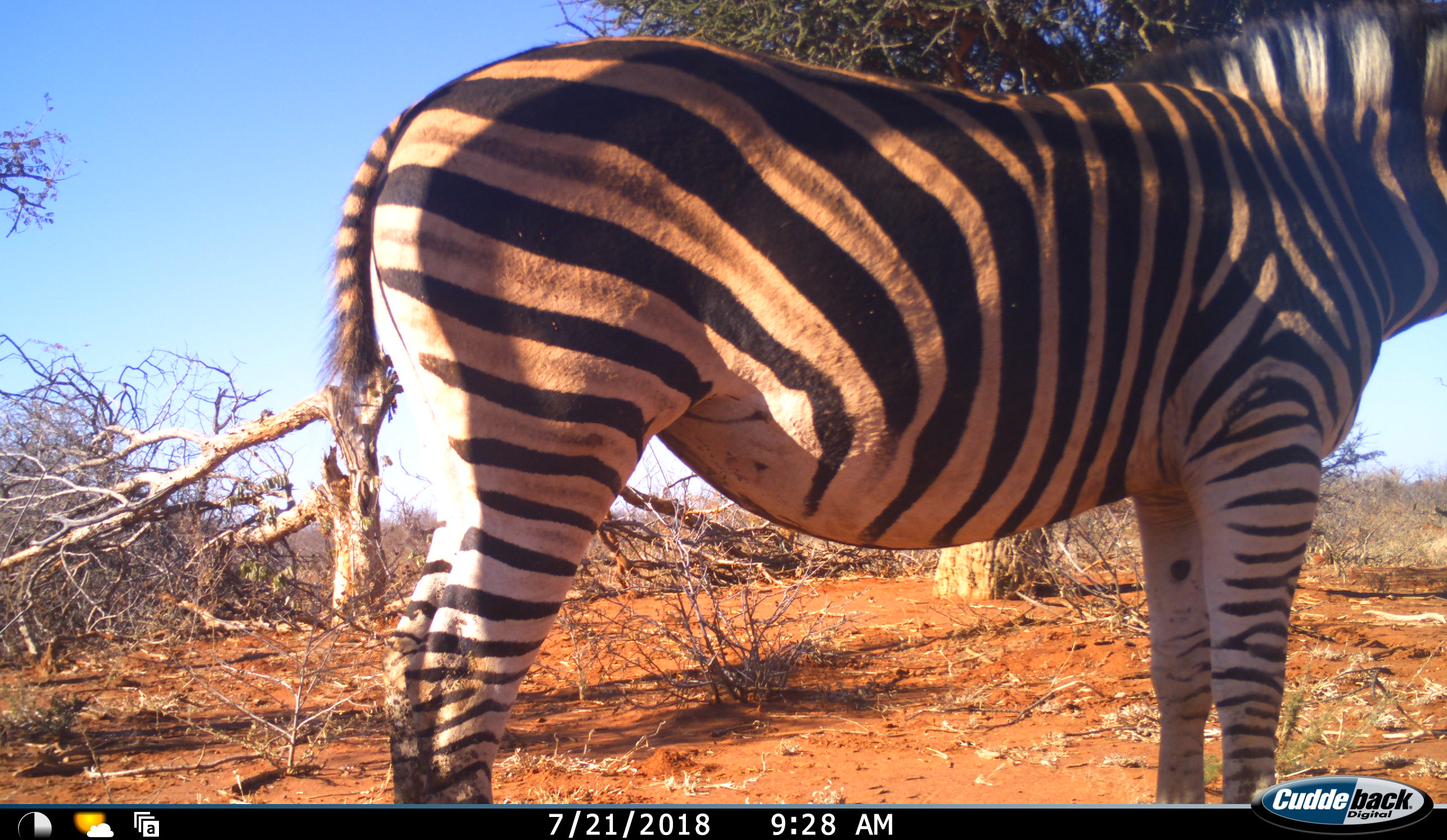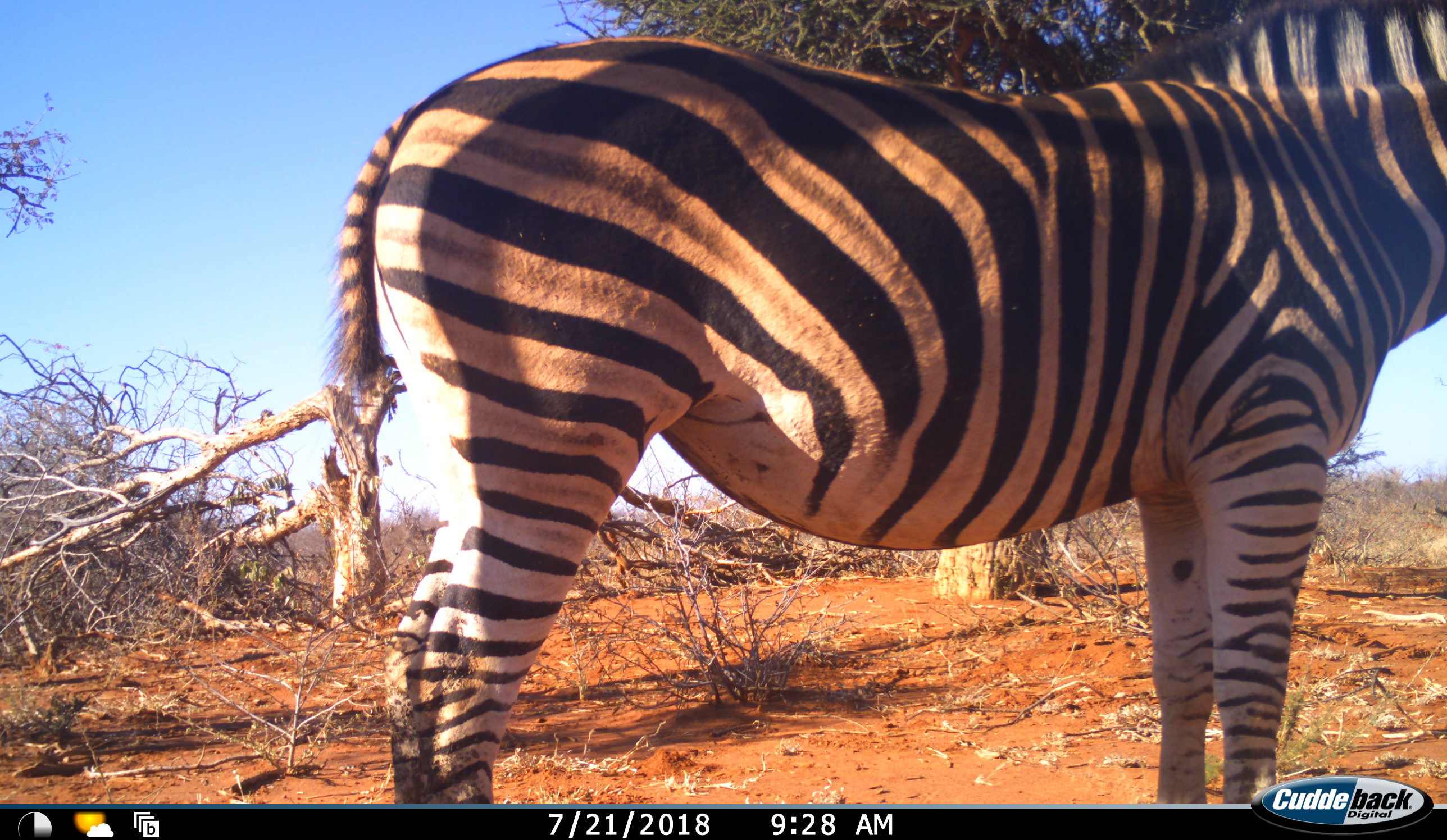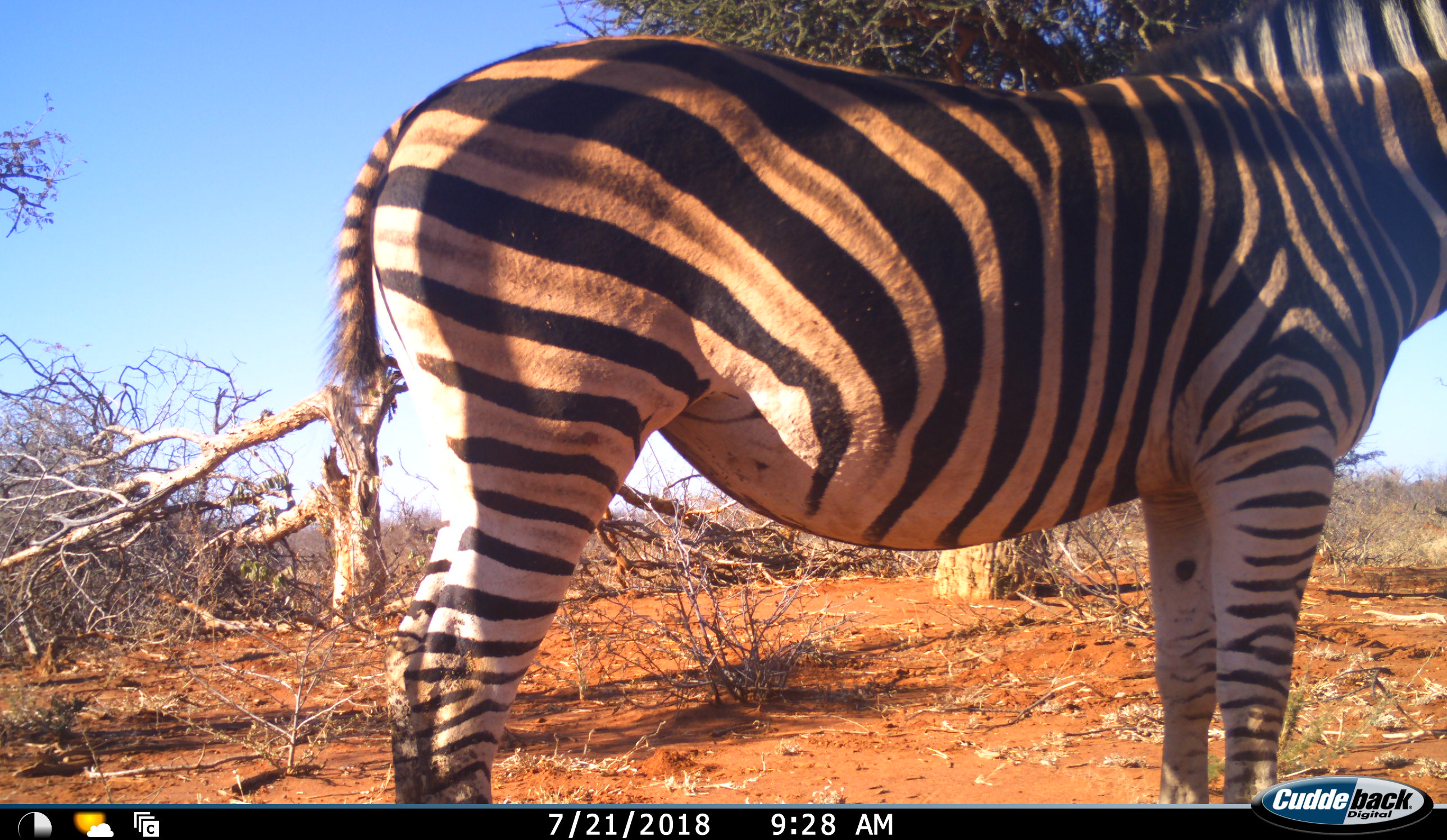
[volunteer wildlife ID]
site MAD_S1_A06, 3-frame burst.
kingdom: Animalia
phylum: Chordata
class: Mammalia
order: Perissodactyla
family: Equidae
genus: Equus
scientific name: Equus quagga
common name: plains zebra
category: zebraplains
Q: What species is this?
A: Zebraplains (plains zebra) (Equus quagga).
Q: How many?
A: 1.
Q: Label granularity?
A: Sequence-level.